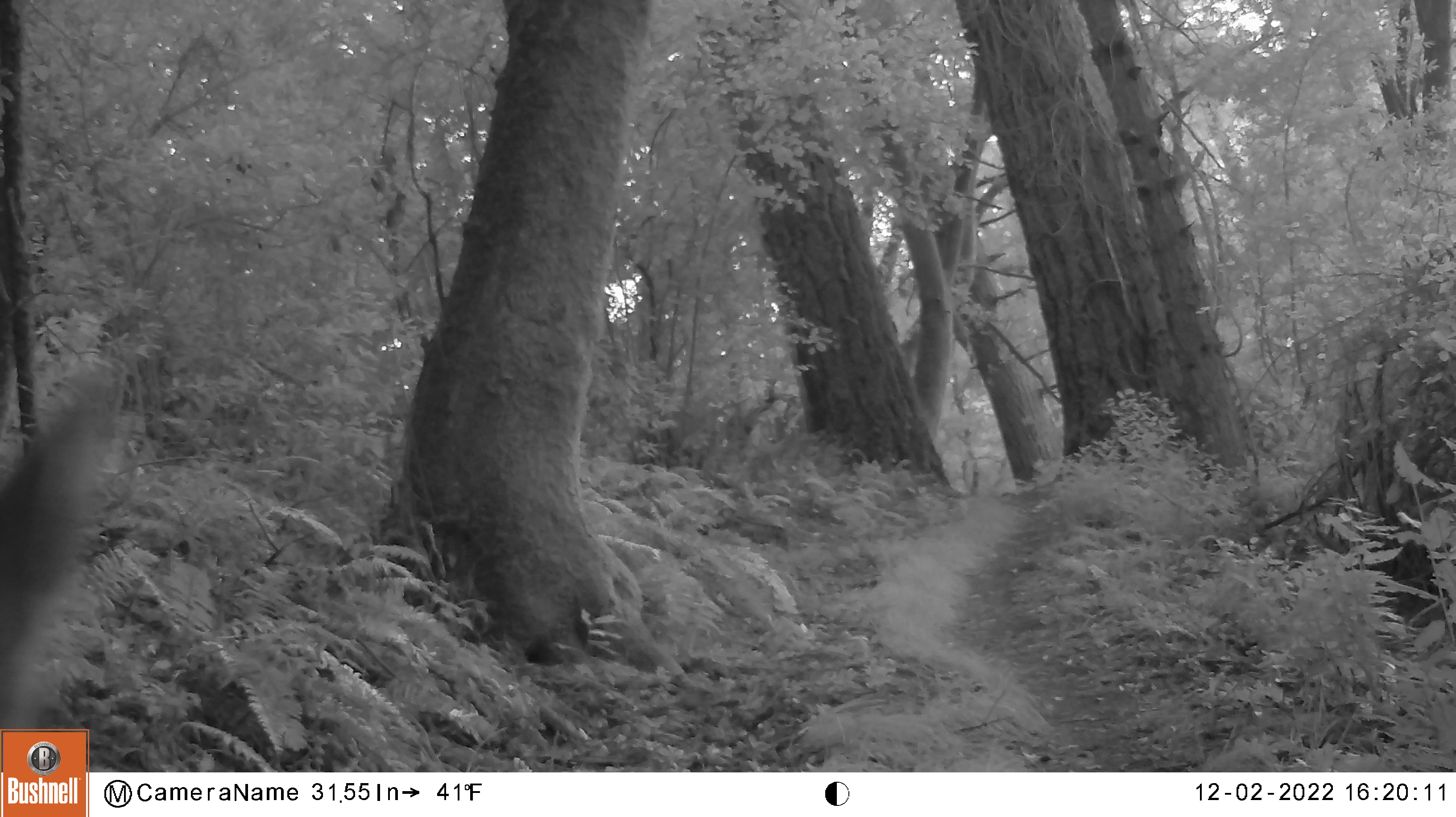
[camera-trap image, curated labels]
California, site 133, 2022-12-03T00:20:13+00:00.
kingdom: Animalia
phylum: Chordata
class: Mammalia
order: Artiodactyla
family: Cervidae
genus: Odocoileus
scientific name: Odocoileus hemionus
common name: mule deer